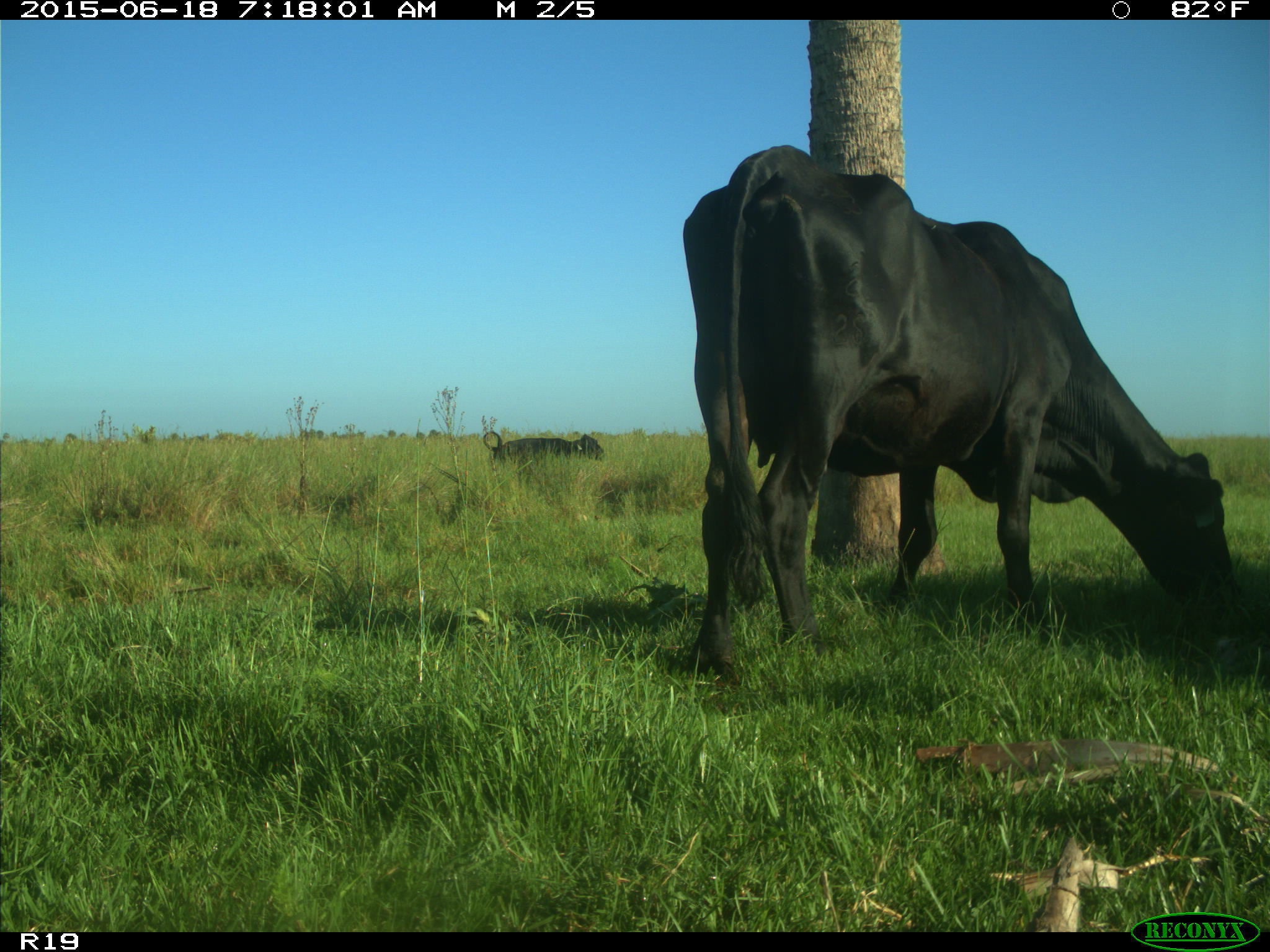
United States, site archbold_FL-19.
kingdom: Animalia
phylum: Chordata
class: Mammalia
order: Artiodactyla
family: Bovidae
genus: Bos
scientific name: Bos taurus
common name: domestic cow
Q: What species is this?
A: Bos taurus (domestic cow).